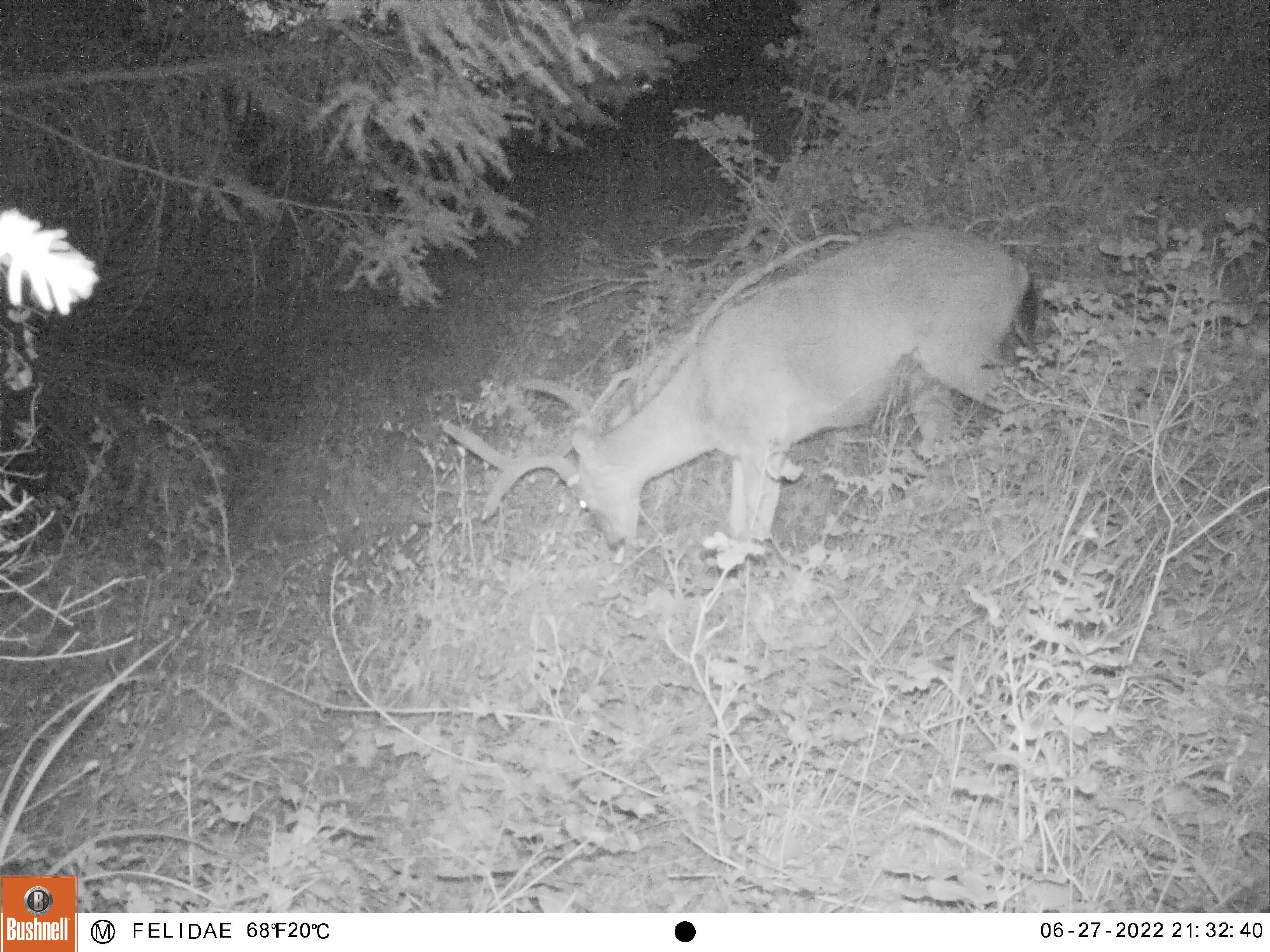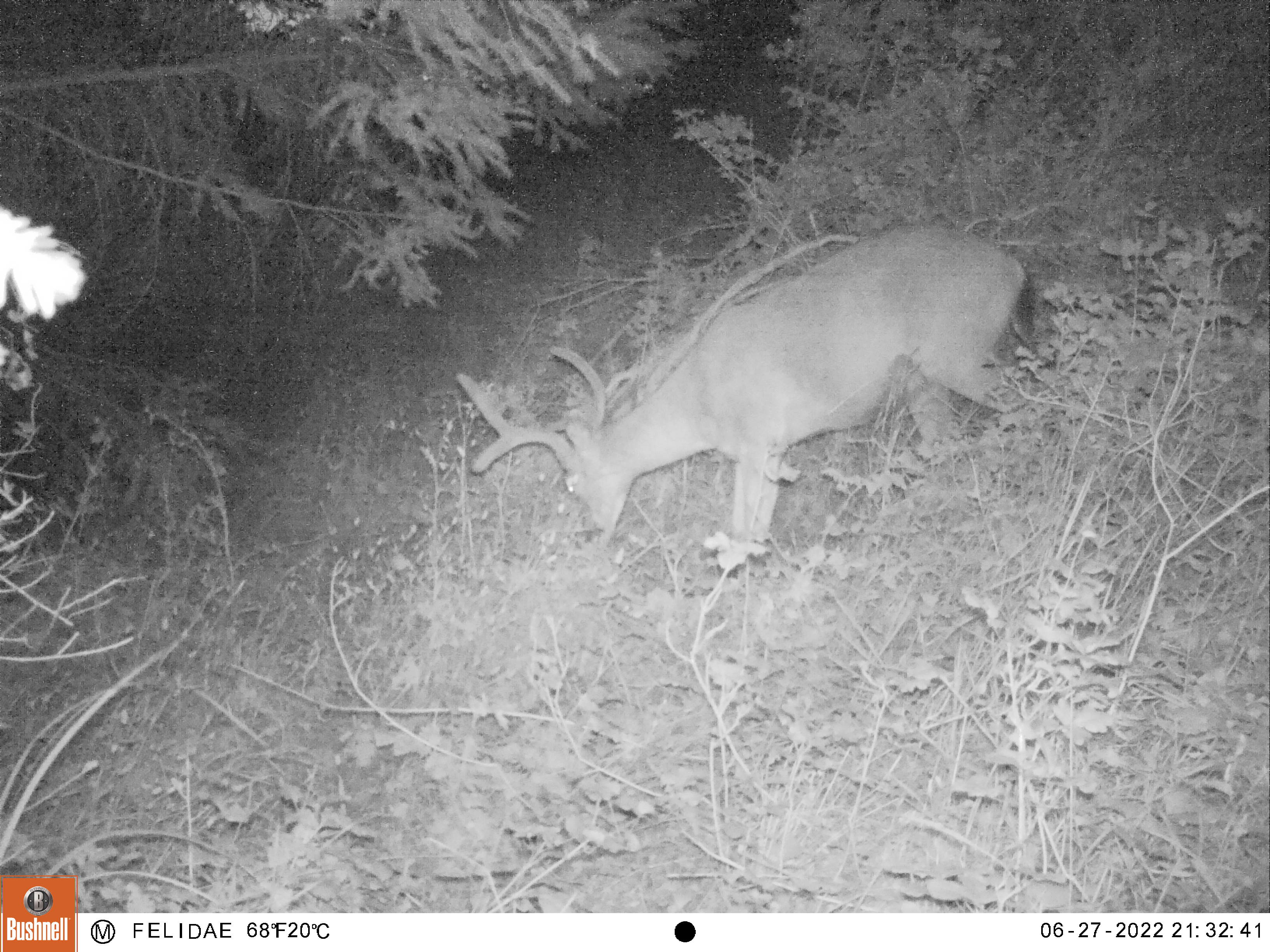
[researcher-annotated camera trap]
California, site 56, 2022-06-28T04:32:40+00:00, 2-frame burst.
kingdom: Animalia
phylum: Chordata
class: Mammalia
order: Artiodactyla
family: Cervidae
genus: Odocoileus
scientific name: Odocoileus hemionus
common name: mule deer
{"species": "mule deer (Odocoileus hemionus)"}